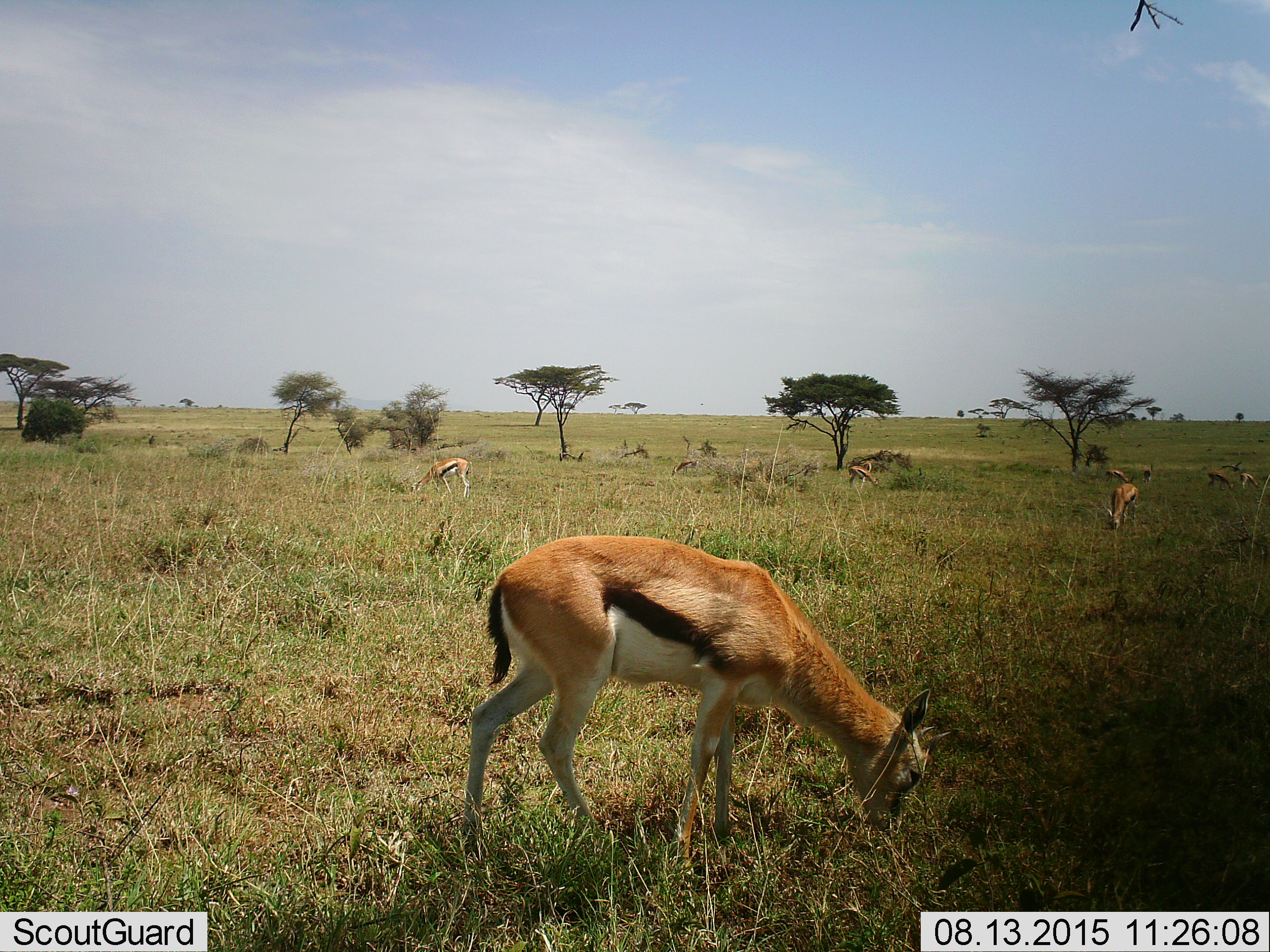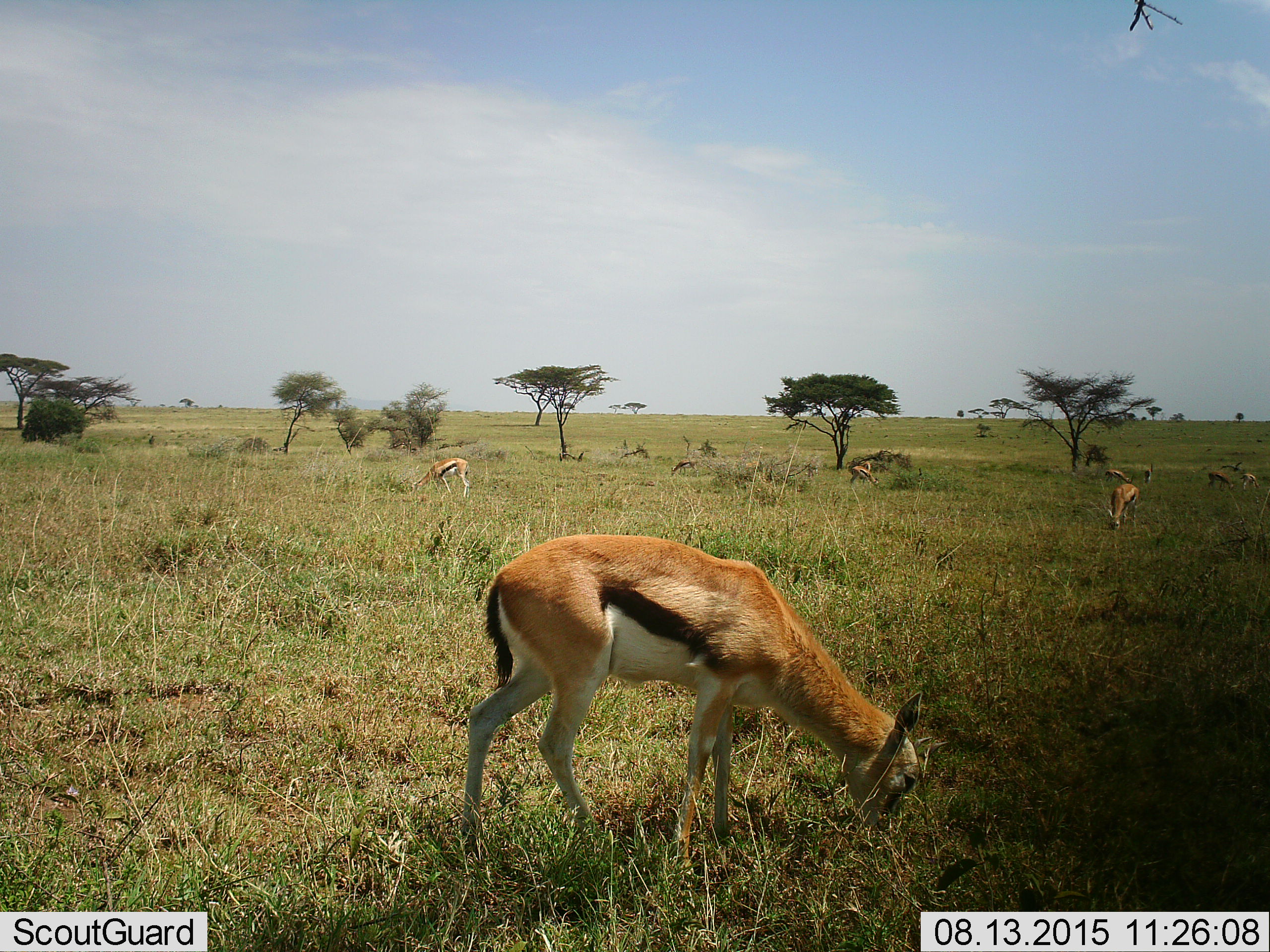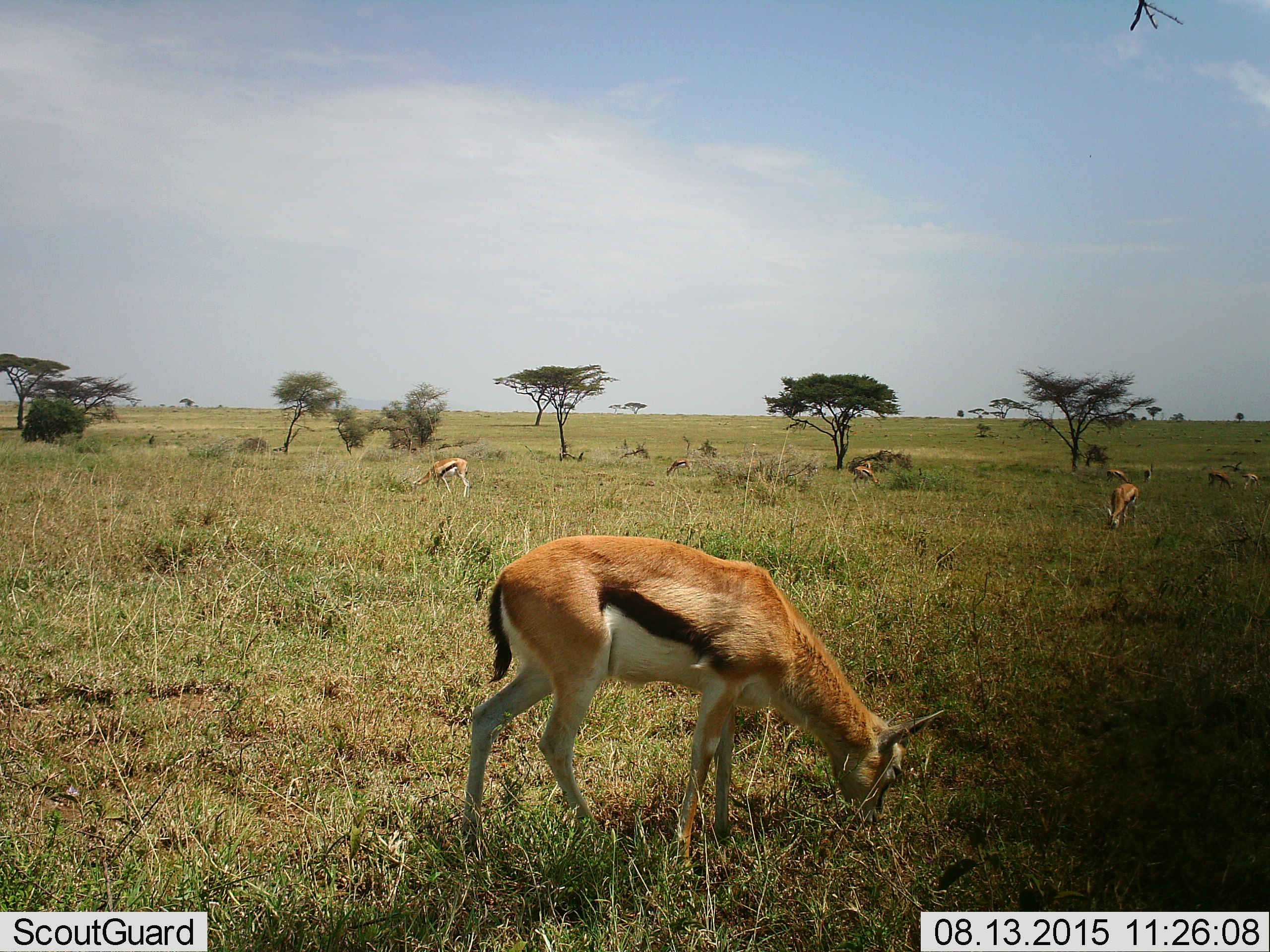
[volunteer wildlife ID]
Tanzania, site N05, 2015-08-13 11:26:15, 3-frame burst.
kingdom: Animalia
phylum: Chordata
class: Mammalia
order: Artiodactyla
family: Bovidae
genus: Eudorcas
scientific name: Eudorcas thomsonii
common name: thomson's gazelle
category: gazellethomsons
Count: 8.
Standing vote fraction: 38%.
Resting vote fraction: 12%.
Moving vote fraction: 38%.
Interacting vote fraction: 0%.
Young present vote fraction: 12%.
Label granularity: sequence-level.